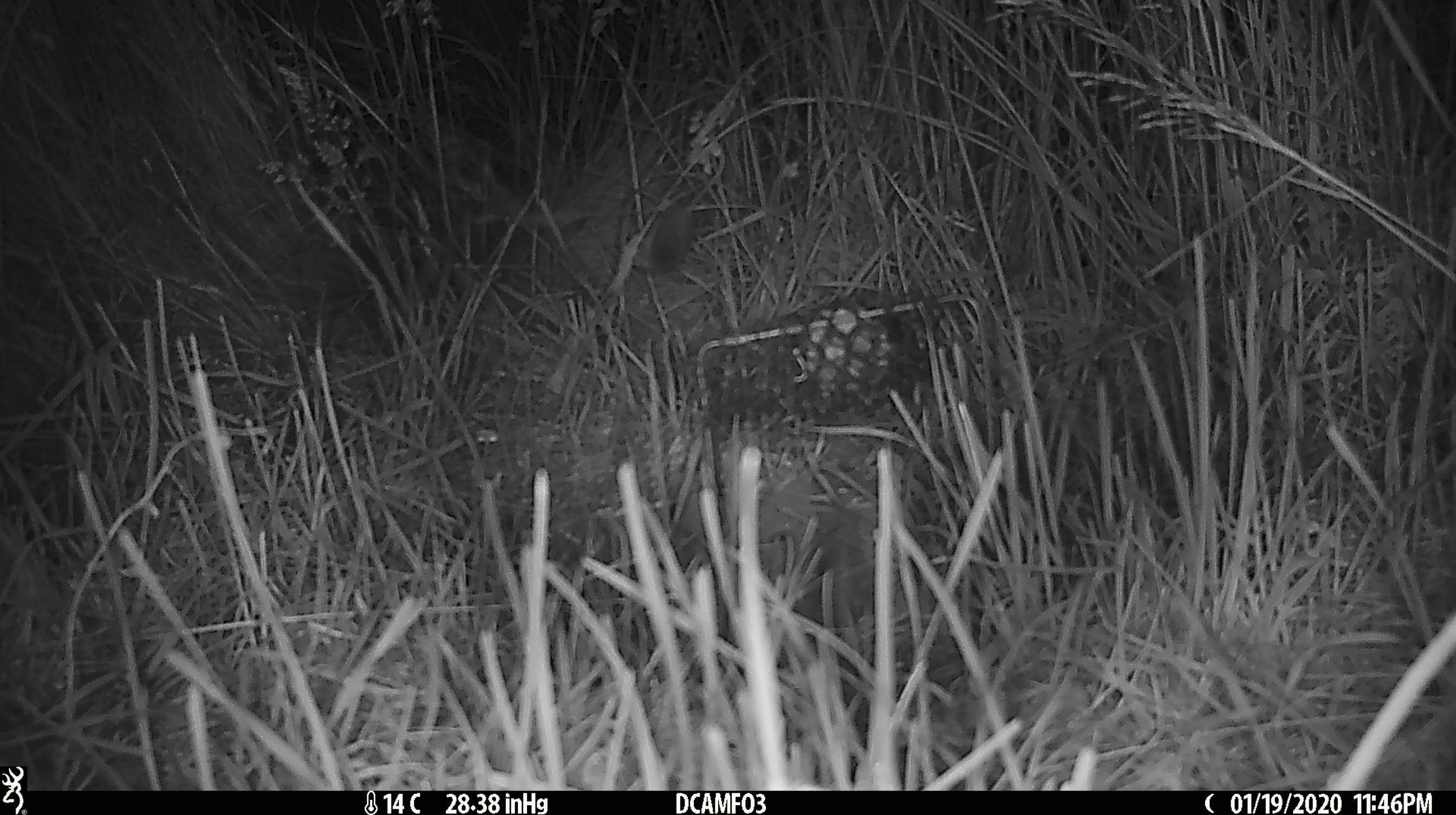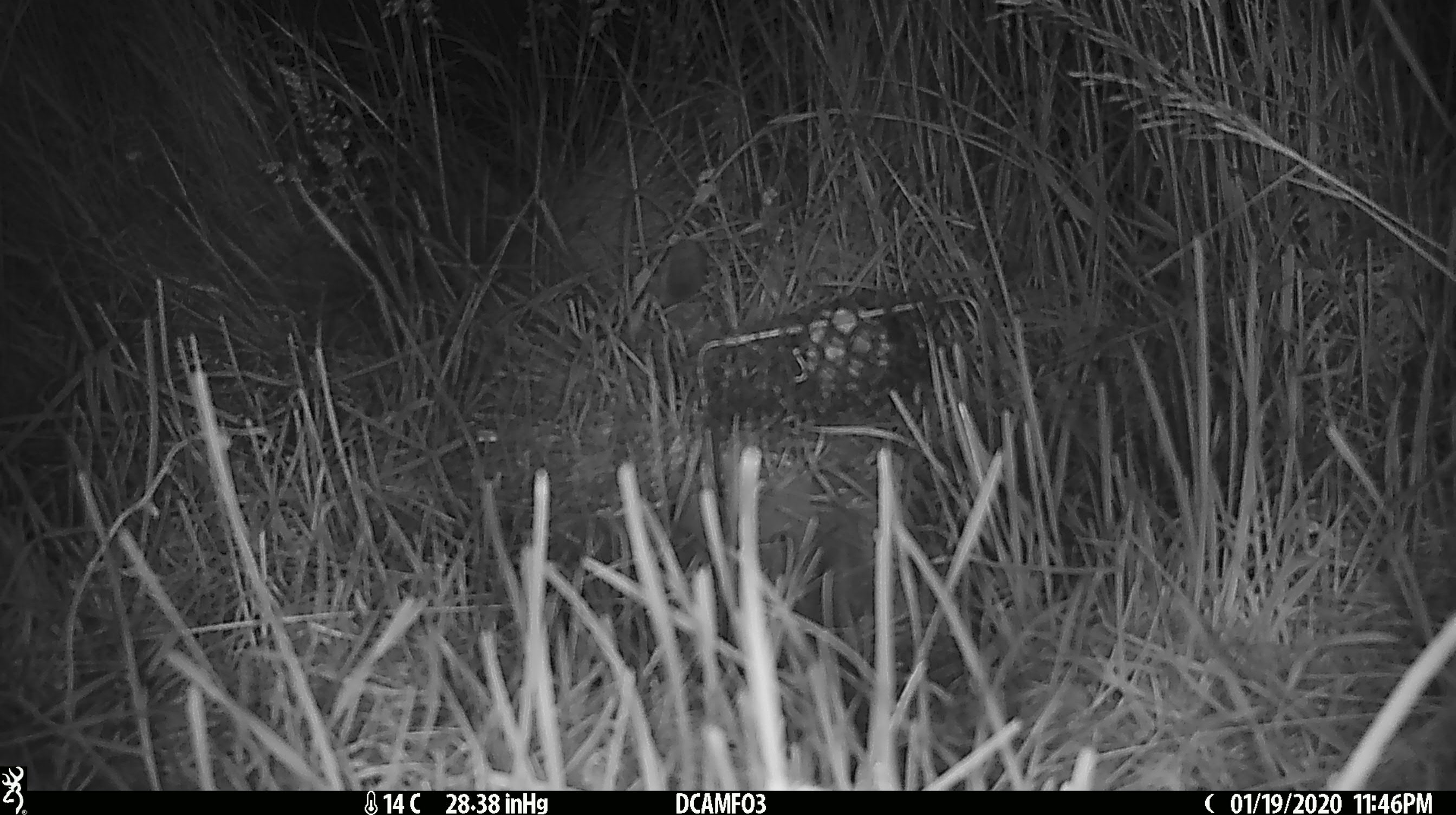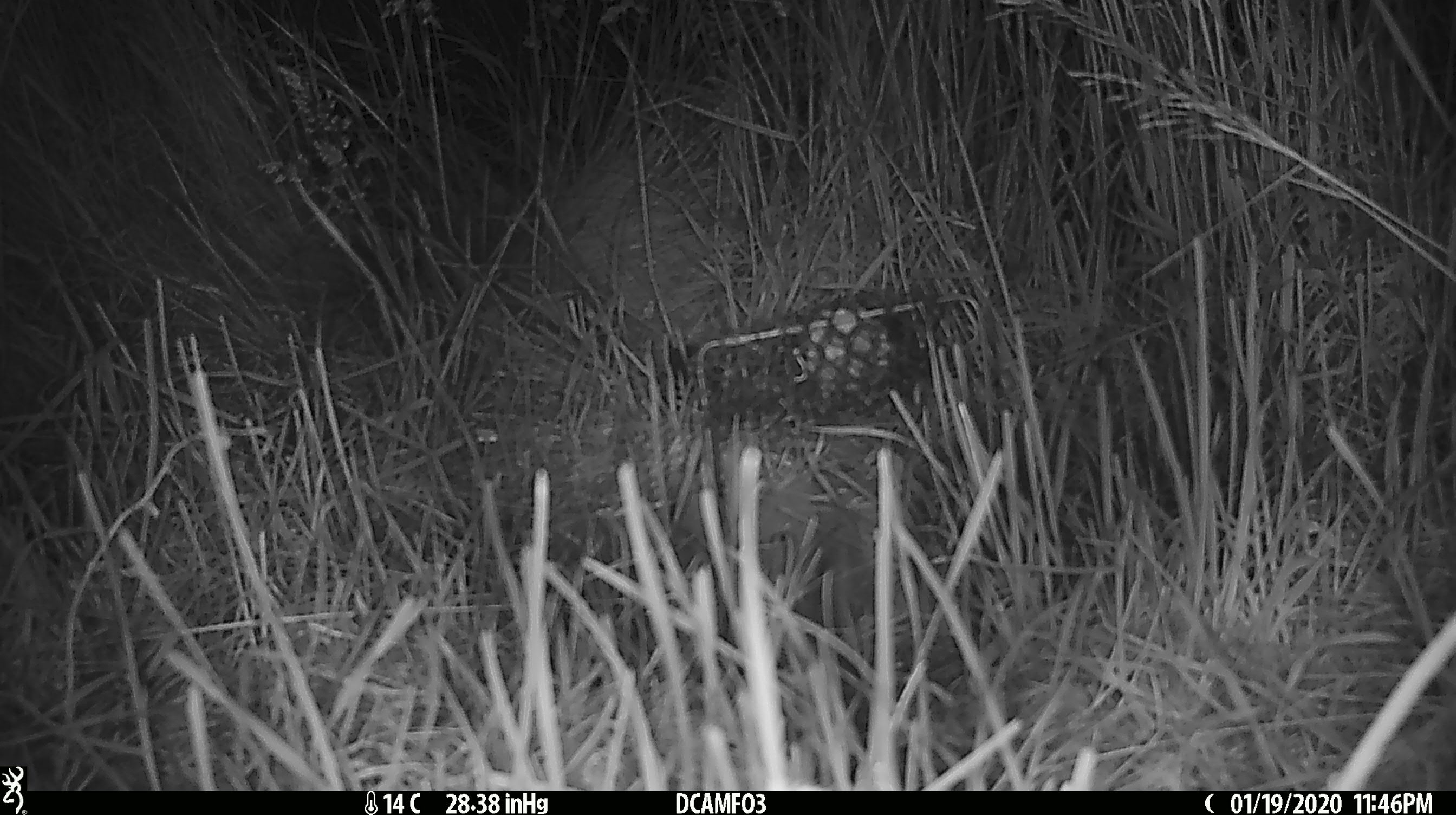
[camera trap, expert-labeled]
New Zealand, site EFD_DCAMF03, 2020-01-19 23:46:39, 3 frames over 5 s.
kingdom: Animalia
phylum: Chordata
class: Mammalia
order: Rodentia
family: Muridae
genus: Mus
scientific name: Mus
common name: mouse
Mouse (Mus).